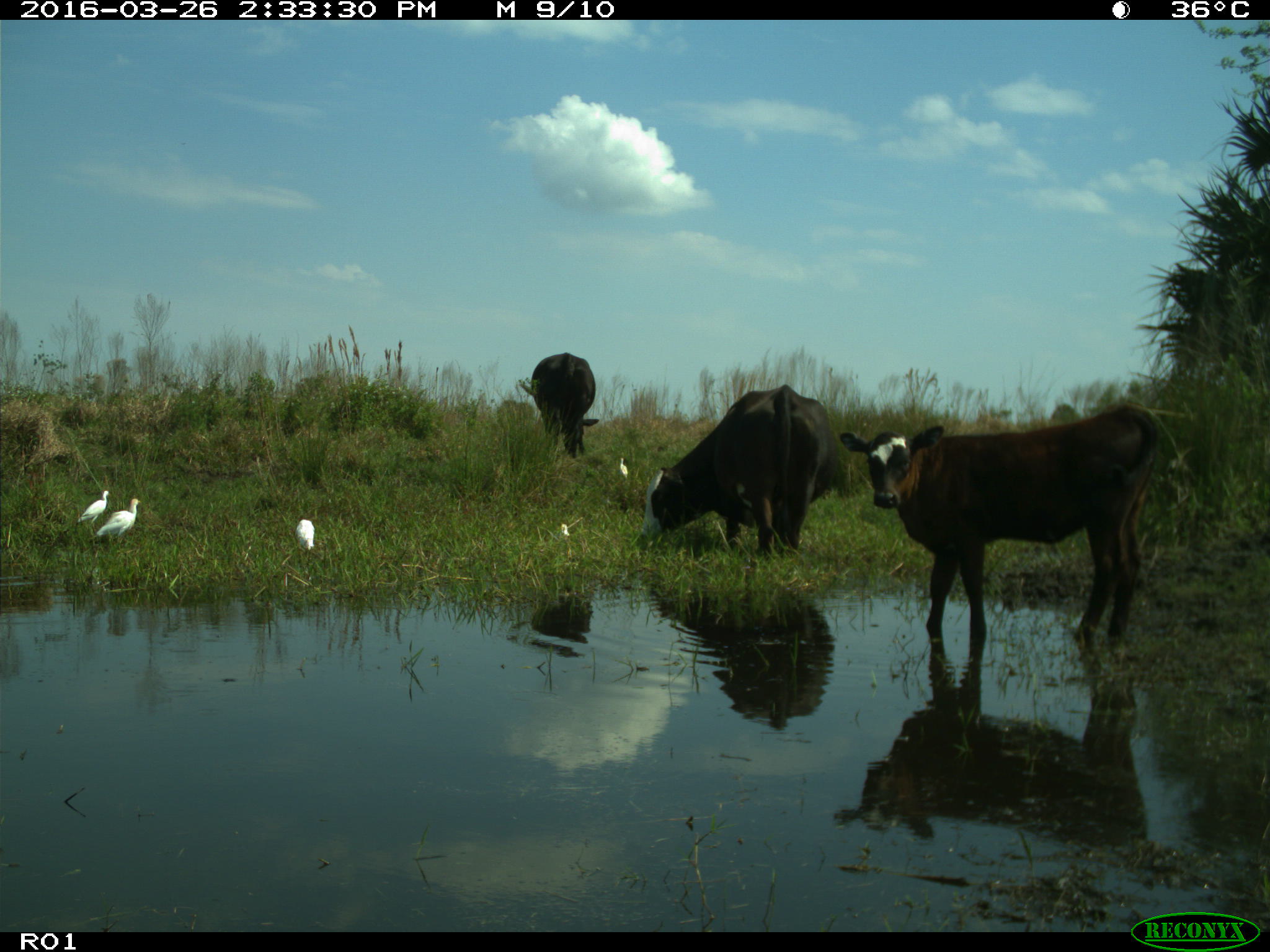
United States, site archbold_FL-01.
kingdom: Animalia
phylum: Chordata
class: Mammalia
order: Artiodactyla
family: Bovidae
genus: Bos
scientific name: Bos taurus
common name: domestic cow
Bos taurus (domestic cow).